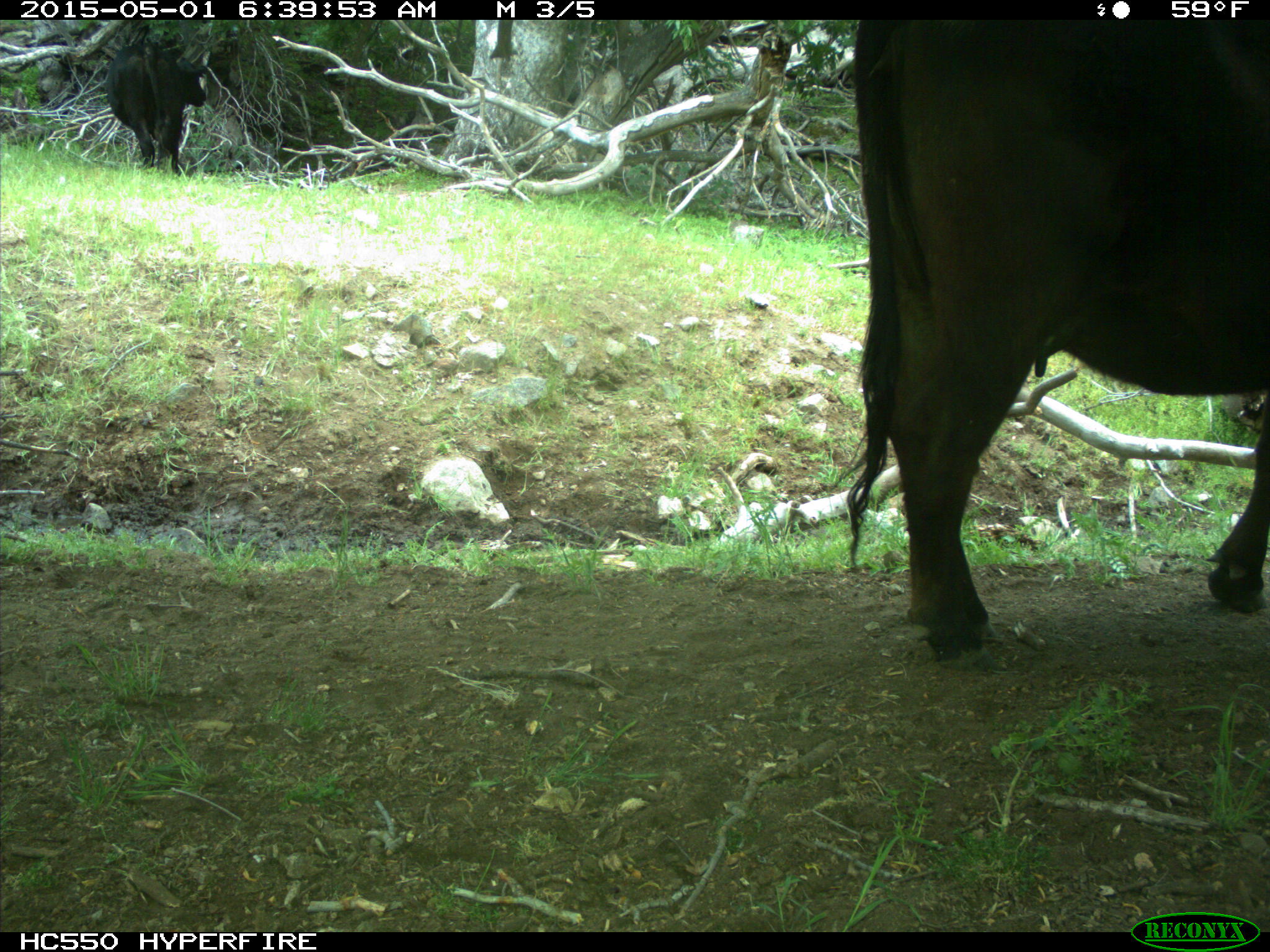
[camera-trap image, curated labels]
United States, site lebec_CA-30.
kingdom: Animalia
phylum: Chordata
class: Mammalia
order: Artiodactyla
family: Bovidae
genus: Bos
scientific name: Bos taurus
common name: domestic cow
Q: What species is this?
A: Bos taurus (domestic cow).